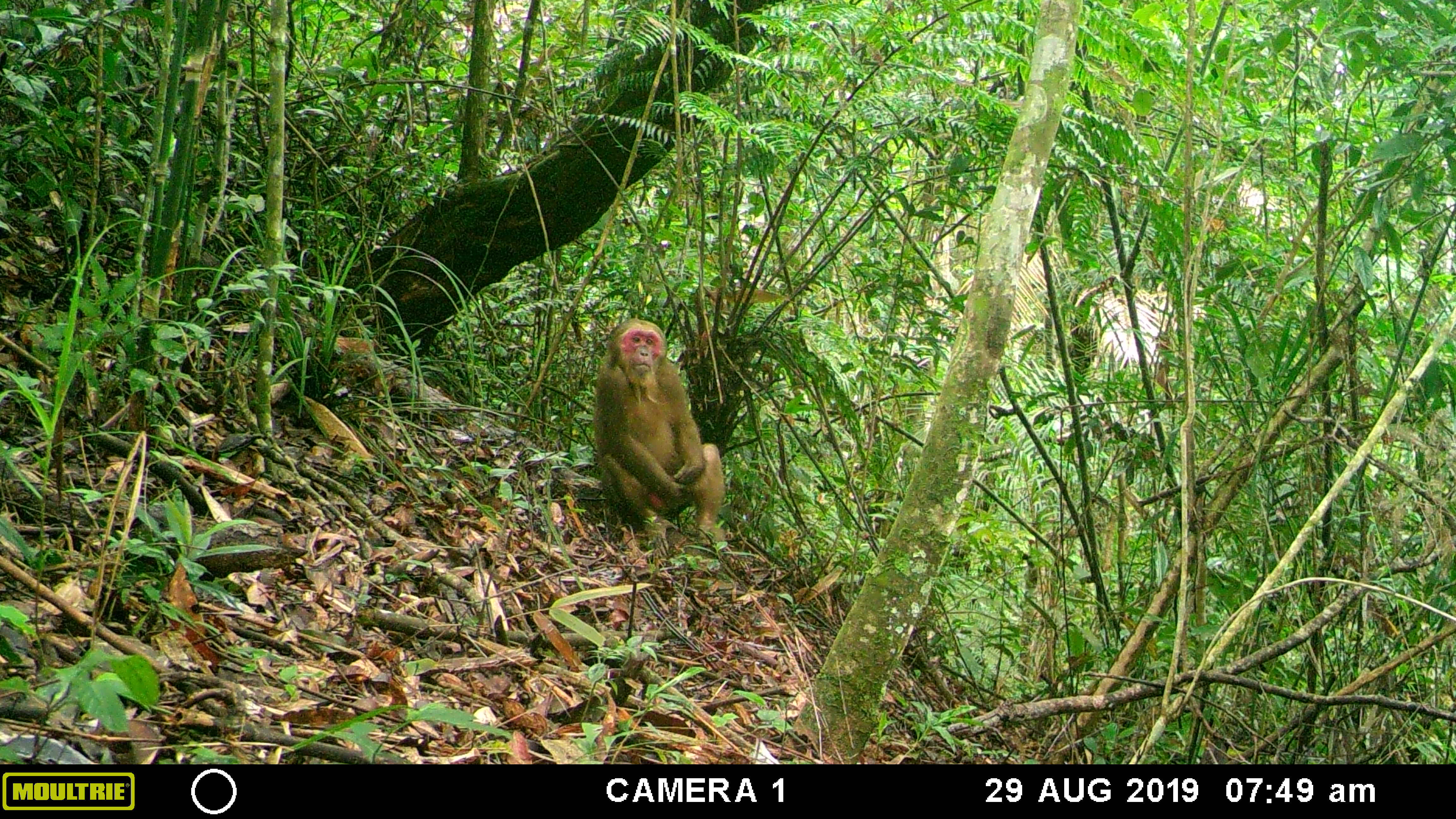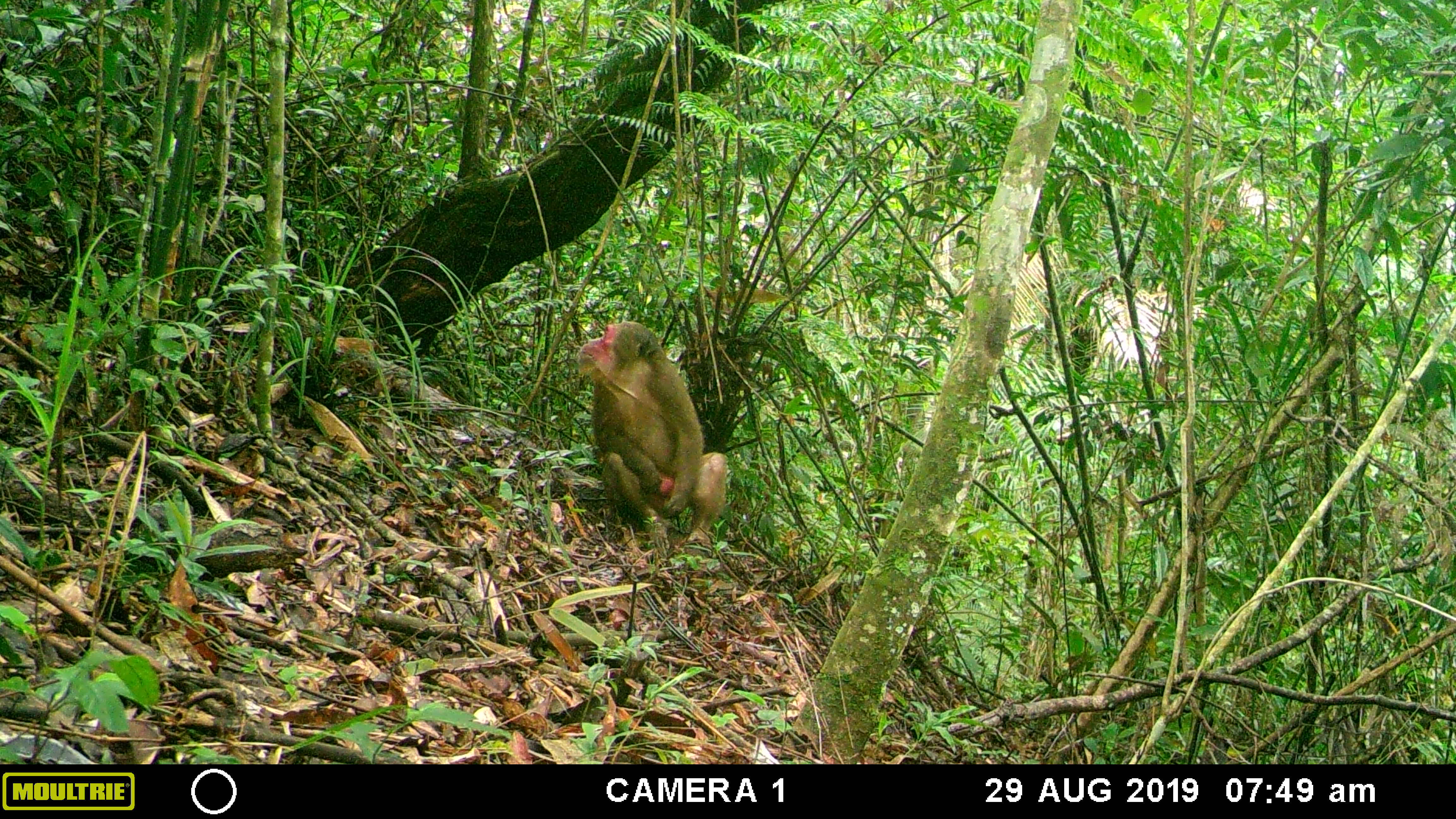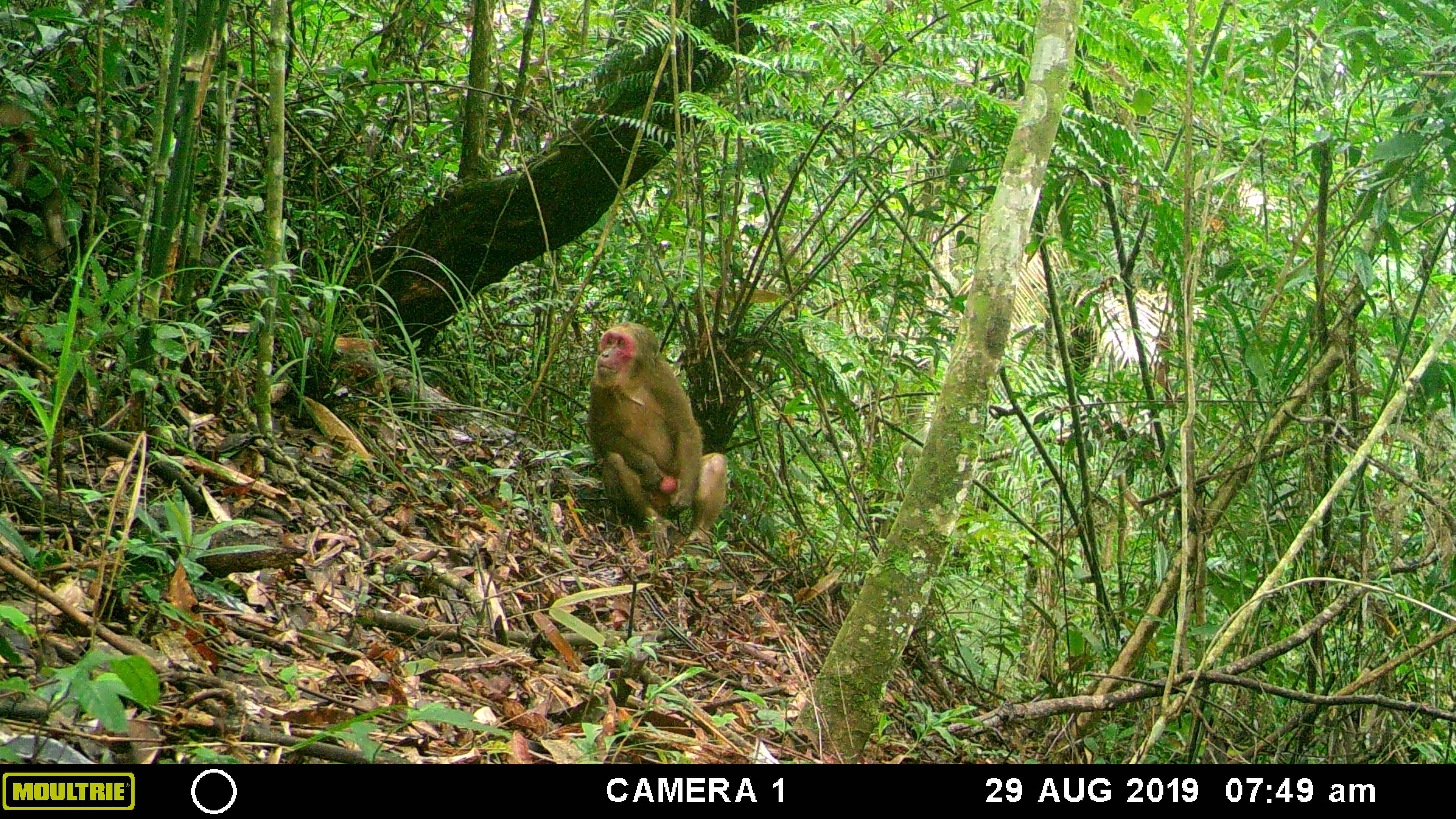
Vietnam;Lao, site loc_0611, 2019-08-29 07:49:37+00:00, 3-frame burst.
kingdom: Animalia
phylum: Chordata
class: Mammalia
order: Primates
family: Cercopithecidae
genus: Macaca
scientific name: Macaca arctoides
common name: stump-tailed macaque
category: stump tailed macaque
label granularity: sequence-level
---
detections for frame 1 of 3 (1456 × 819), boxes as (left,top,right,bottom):
stump tailed macaque: (594,318,734,563)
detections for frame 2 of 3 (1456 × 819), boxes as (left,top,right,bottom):
stump tailed macaque: (577,321,727,557)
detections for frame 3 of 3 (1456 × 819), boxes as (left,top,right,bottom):
stump tailed macaque: (584,321,727,557); (0,89,83,303)